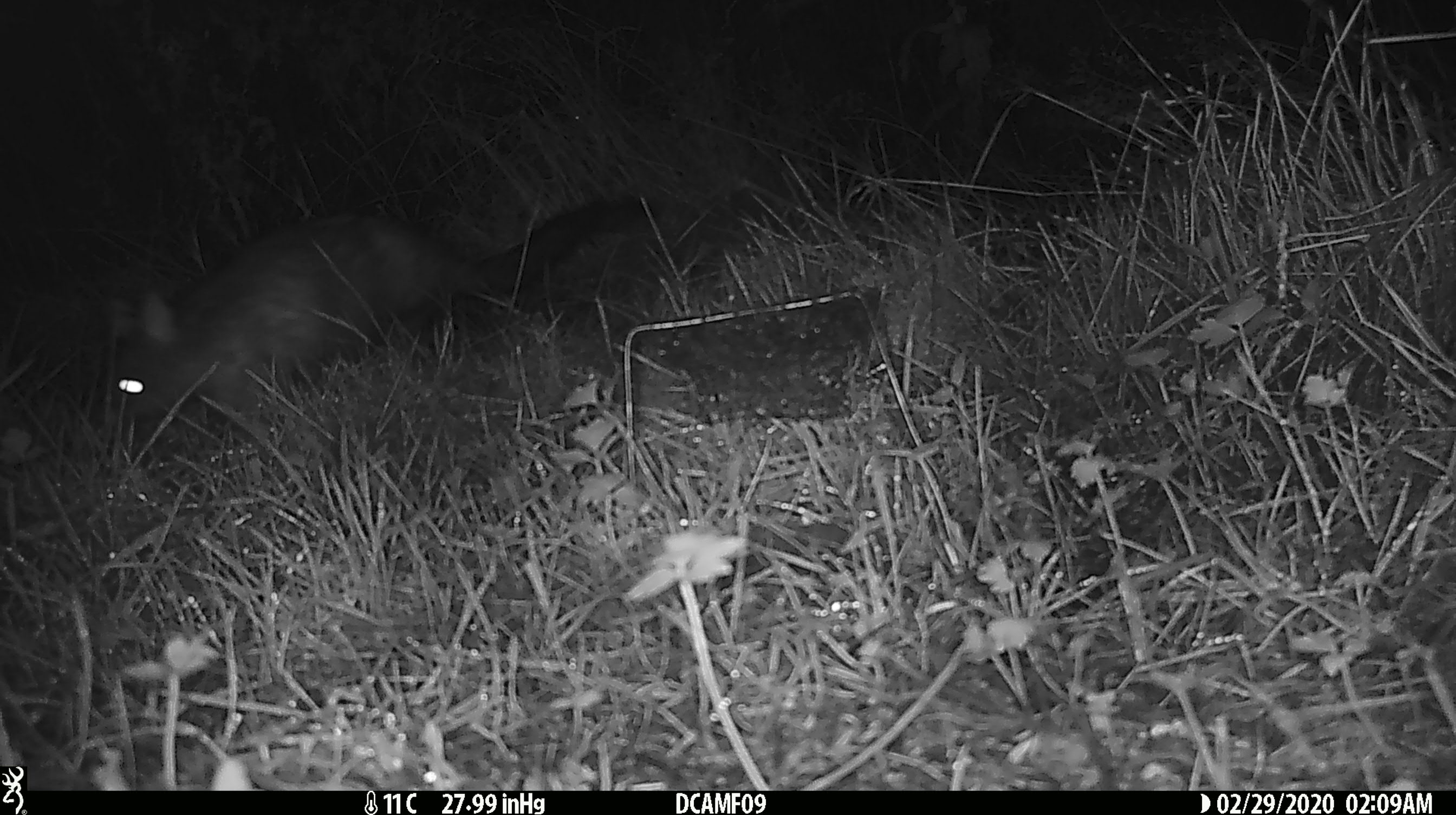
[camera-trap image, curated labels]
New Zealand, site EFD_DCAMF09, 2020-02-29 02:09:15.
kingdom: Animalia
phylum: Chordata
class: Mammalia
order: Diprotodontia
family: Phalangeridae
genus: Trichosurus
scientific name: Trichosurus vulpecula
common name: common brushtail possum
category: possum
Possum (common brushtail possum) (Trichosurus vulpecula).